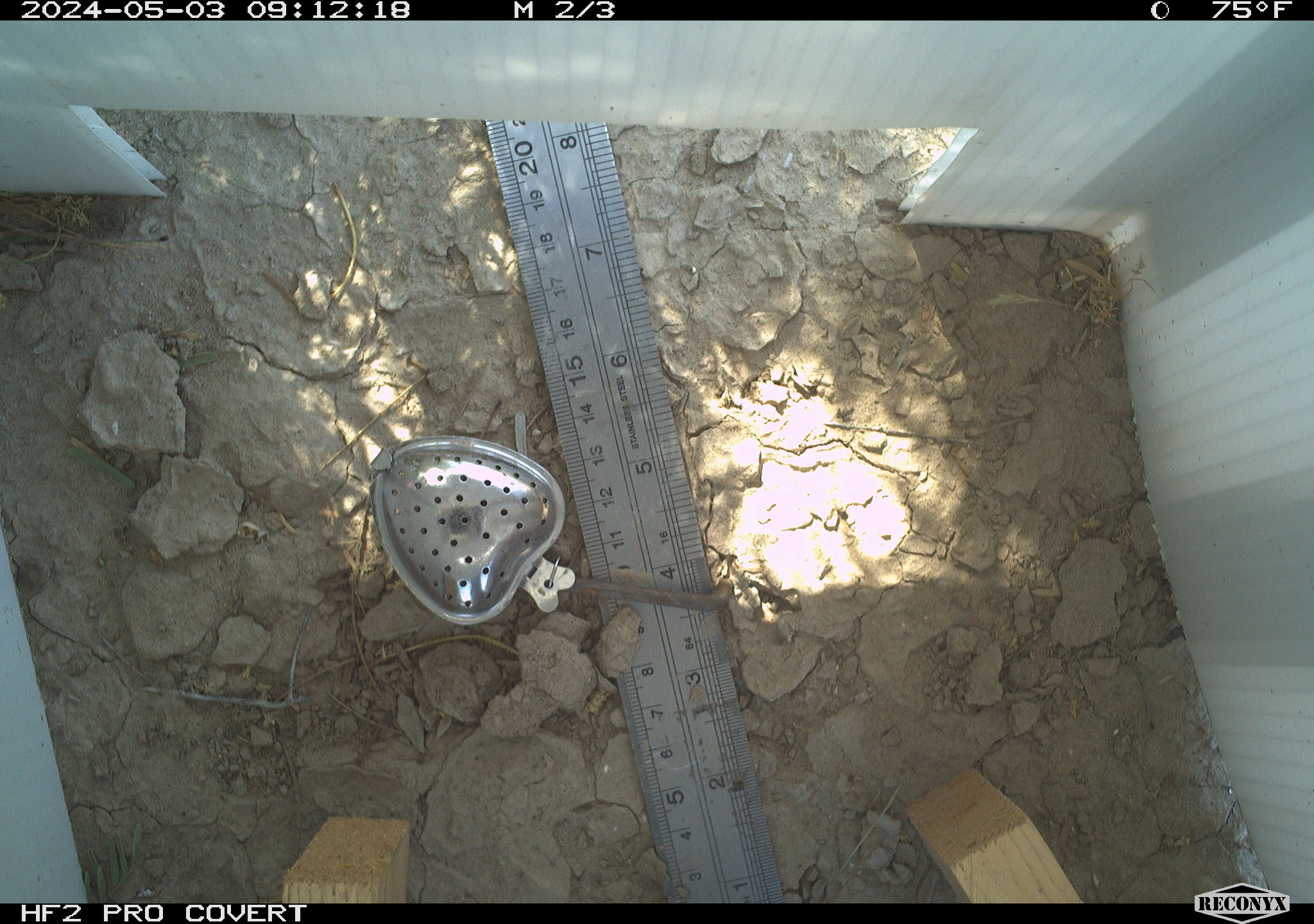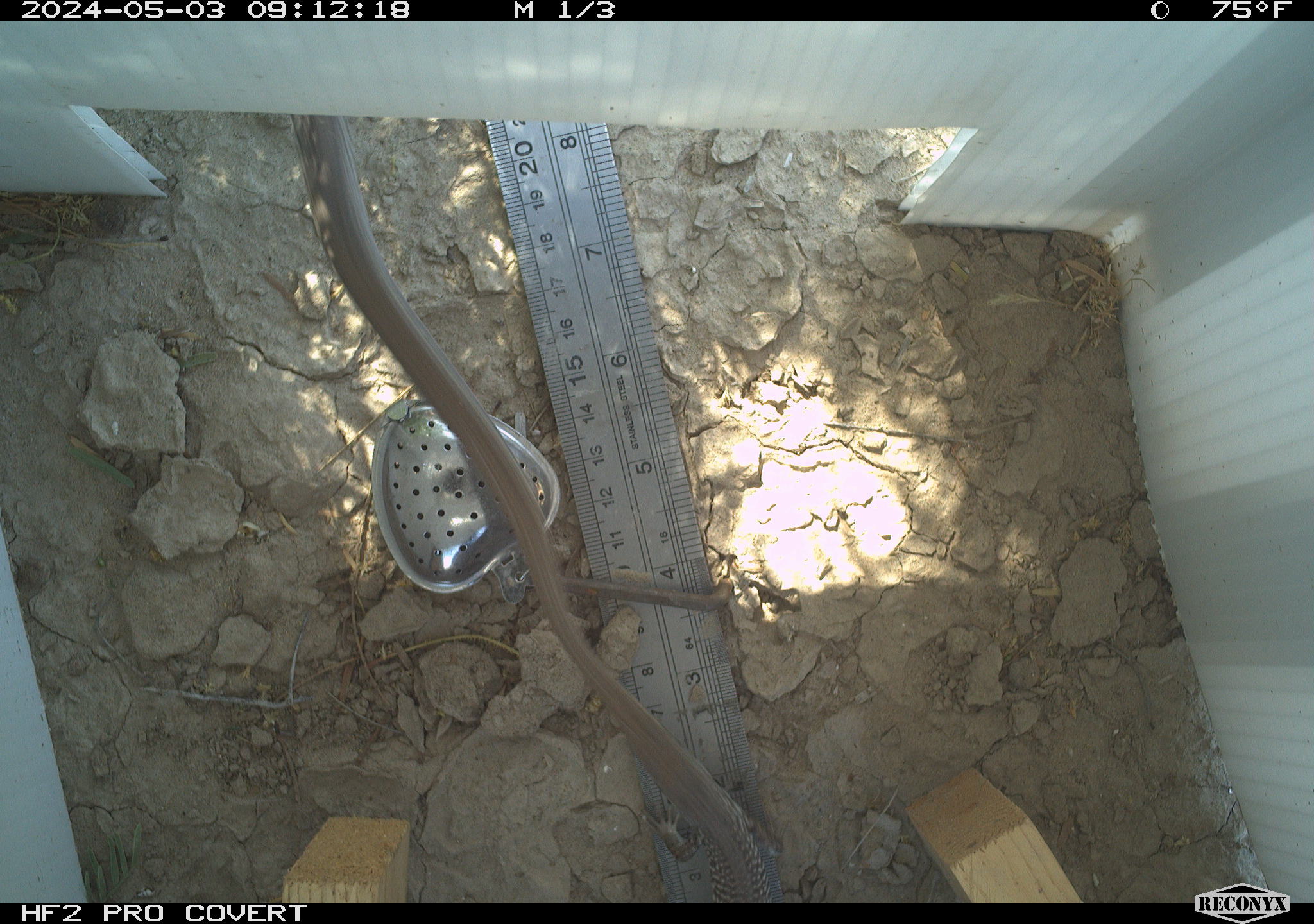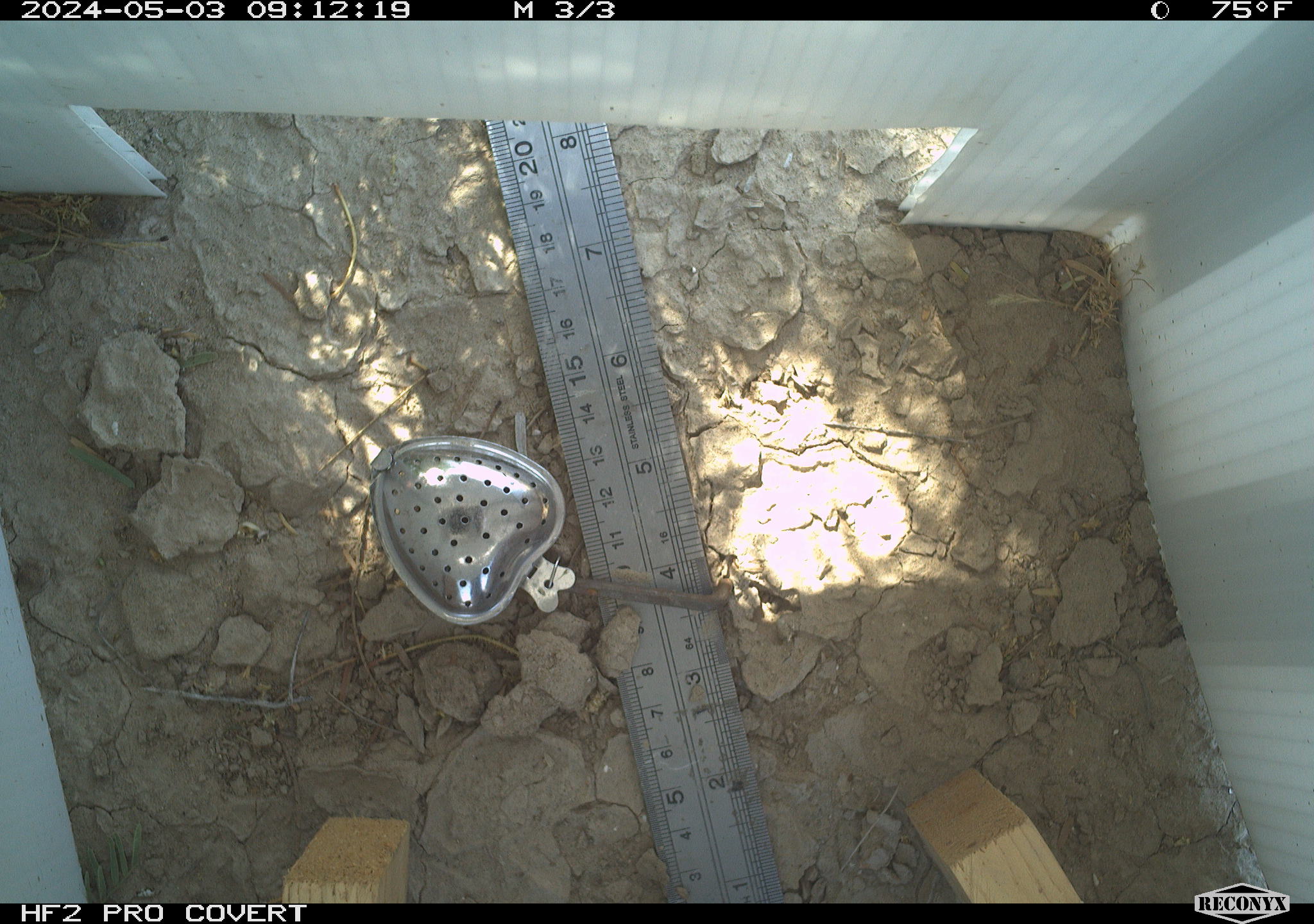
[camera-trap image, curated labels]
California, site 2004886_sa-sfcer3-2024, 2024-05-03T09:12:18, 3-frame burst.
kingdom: Animalia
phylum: Chordata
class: Reptilia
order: Squamata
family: Teiidae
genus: Aspidoscelis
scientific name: Aspidoscelis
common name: whiptail lizards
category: aspidoscelis species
Aspidoscelis species (whiptail lizards) (Aspidoscelis).